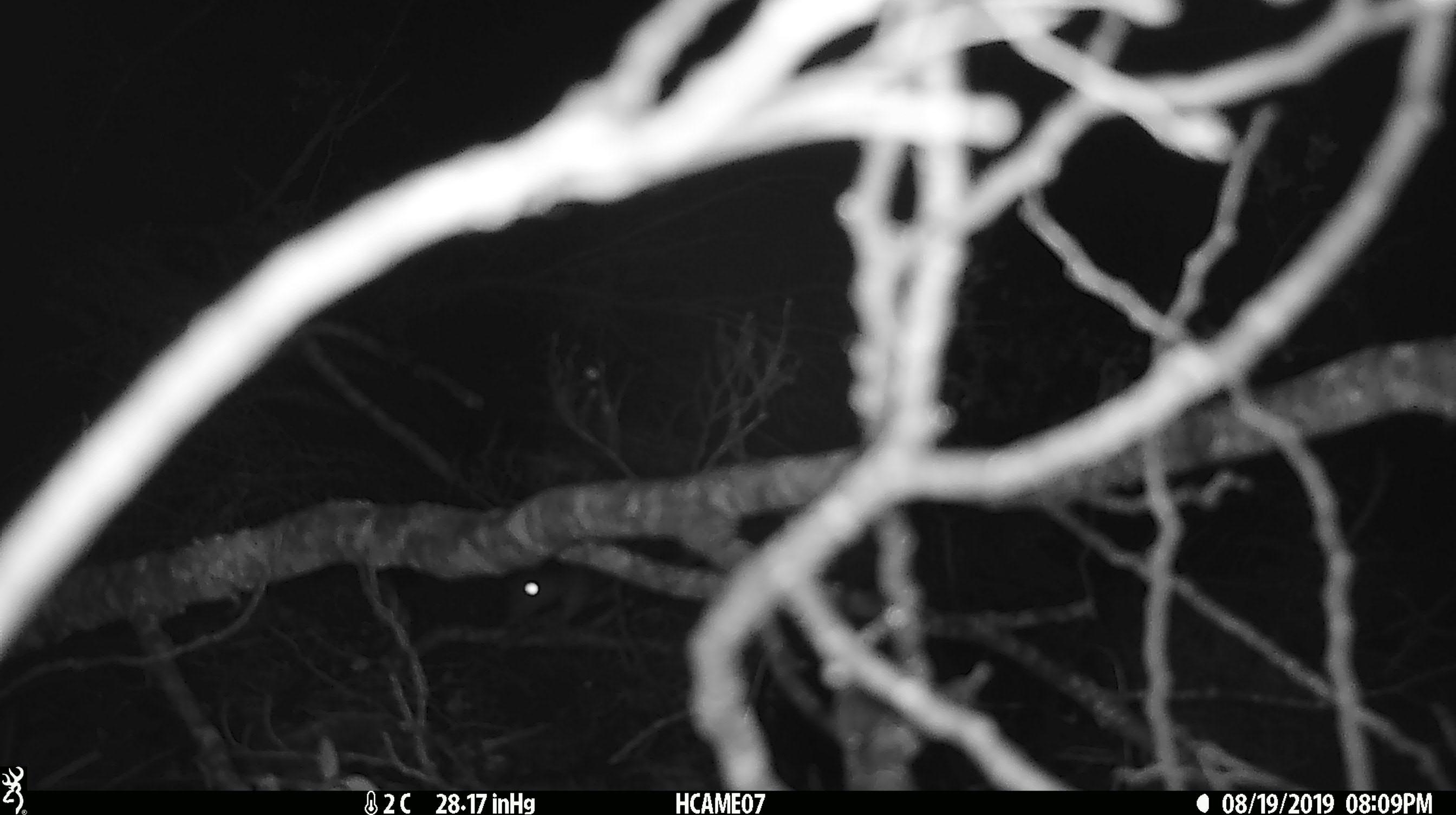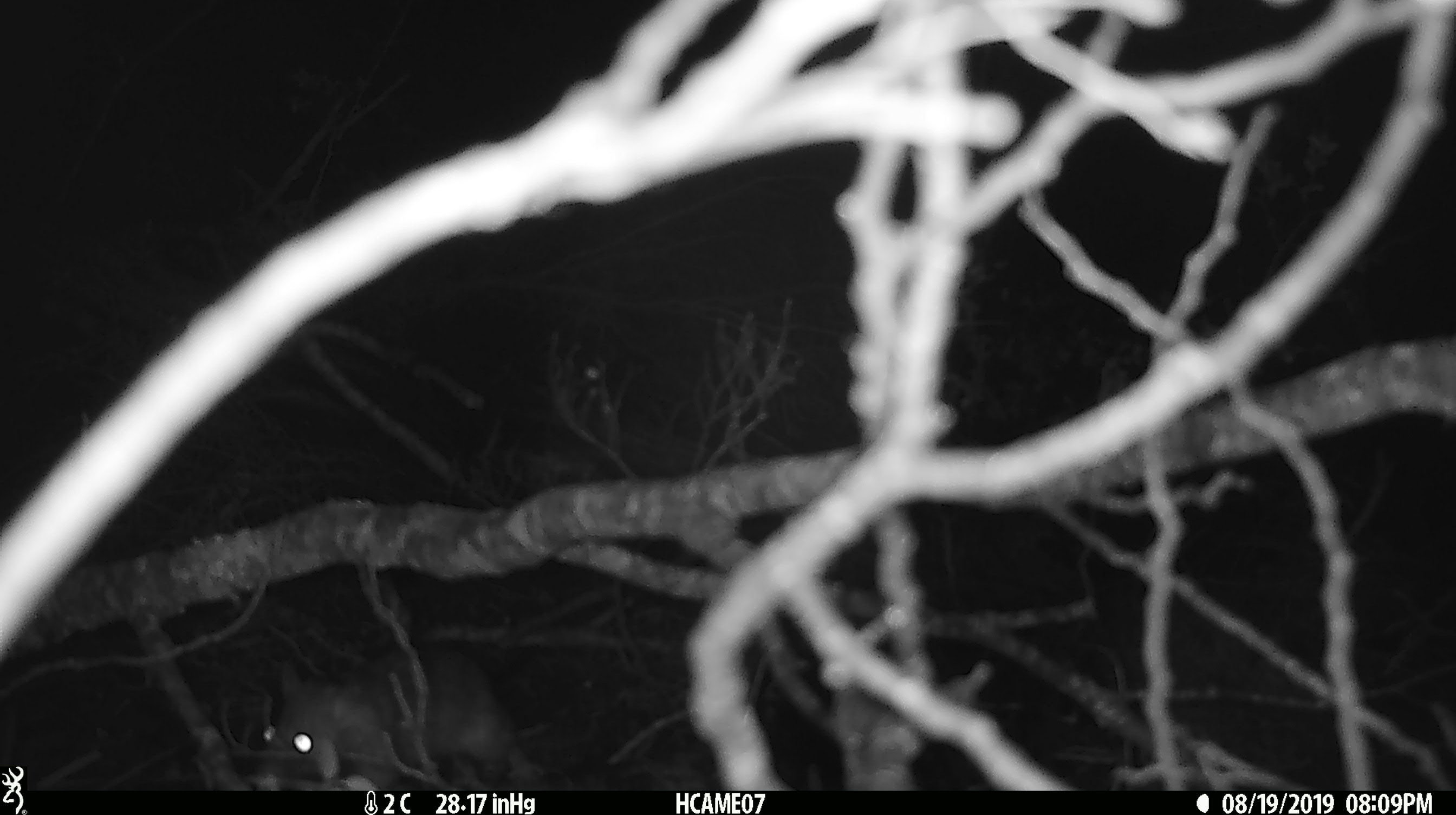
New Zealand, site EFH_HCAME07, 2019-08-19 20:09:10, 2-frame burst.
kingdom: Animalia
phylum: Chordata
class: Mammalia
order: Rodentia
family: Muridae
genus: Rattus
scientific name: Rattus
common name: rat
Rat (Rattus).